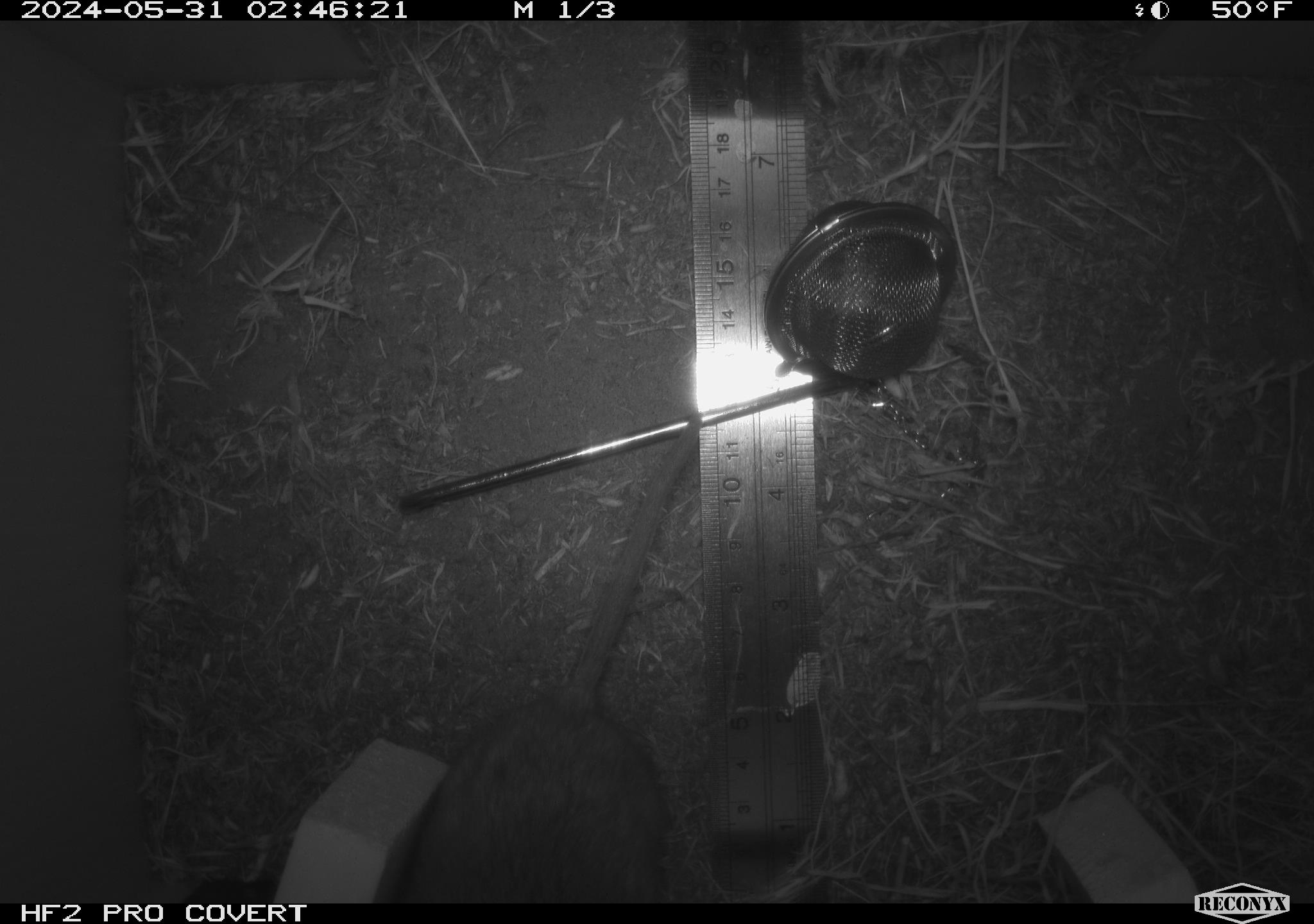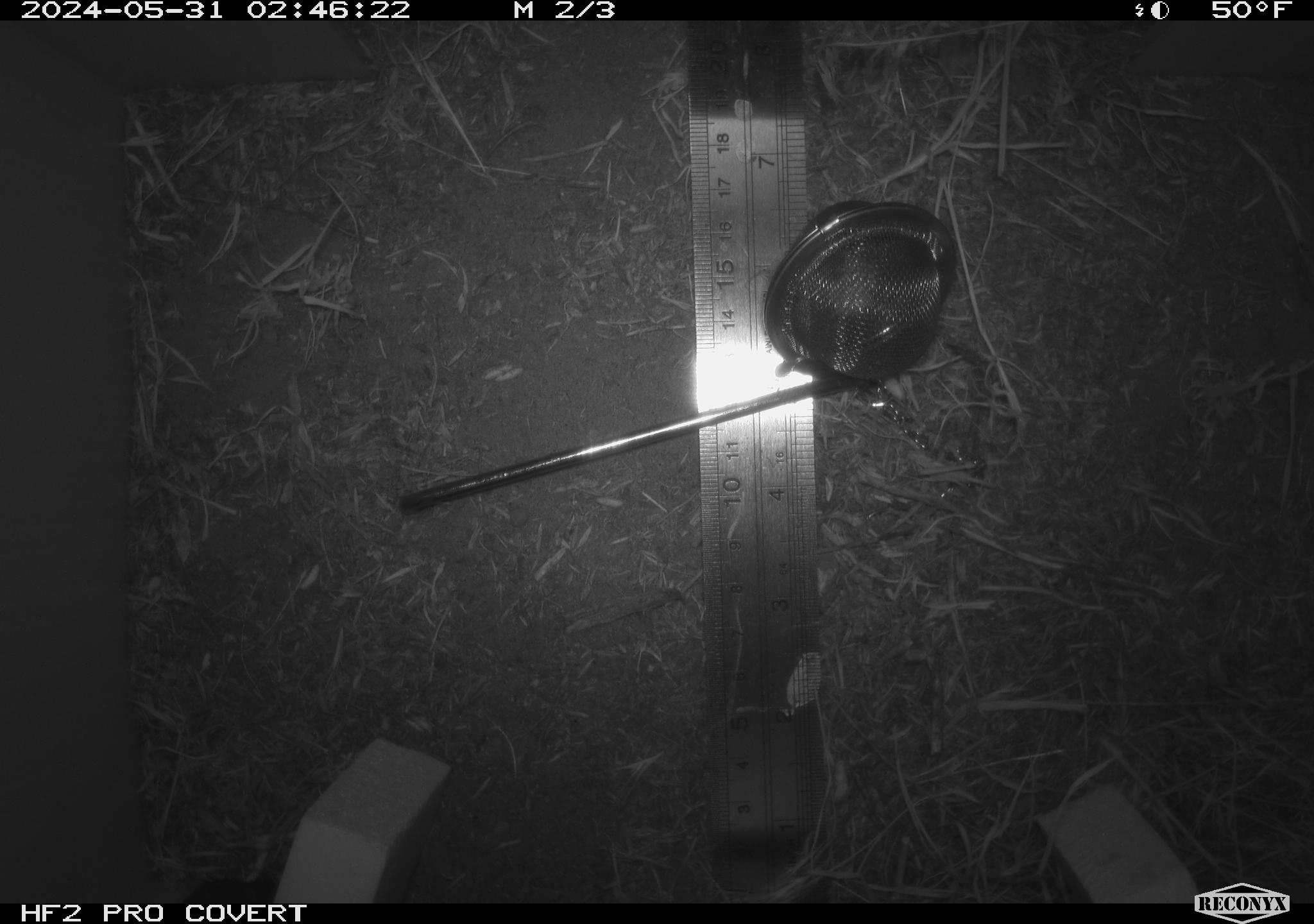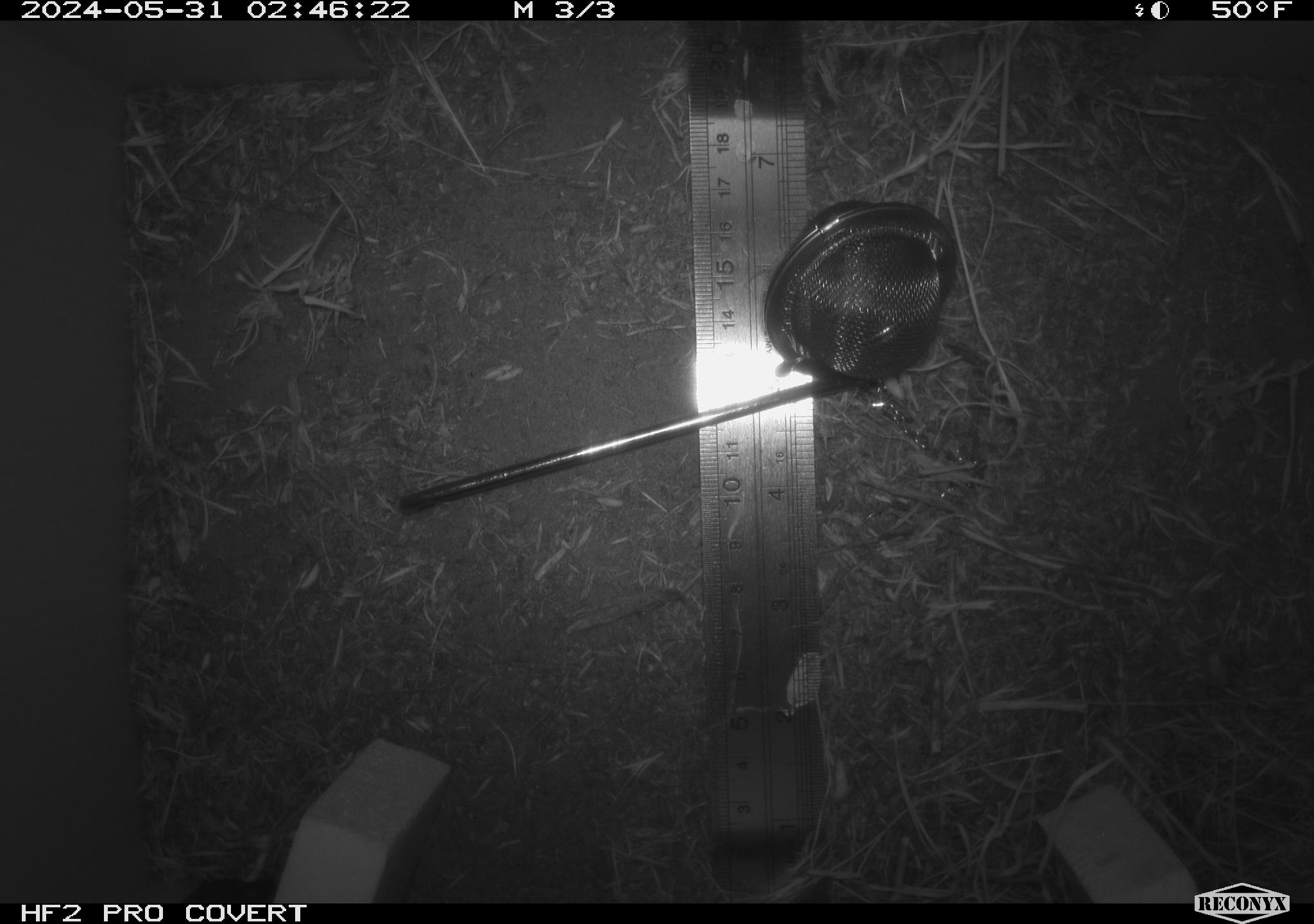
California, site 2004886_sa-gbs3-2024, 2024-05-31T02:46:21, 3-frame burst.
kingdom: Animalia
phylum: Chordata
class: Mammalia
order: Rodentia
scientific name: Rodentia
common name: woodrat or rat or mouse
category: woodrat or rat or mouse species